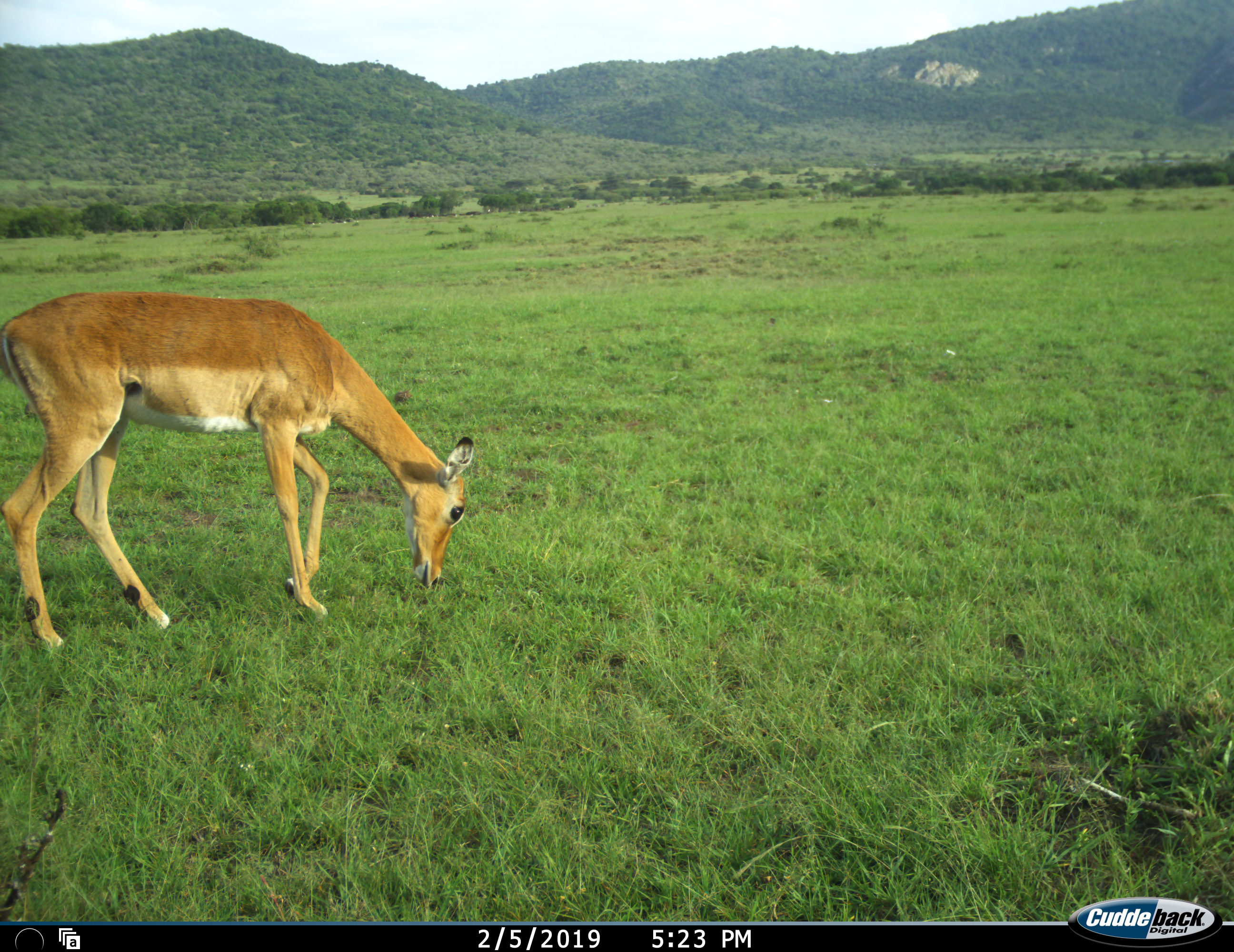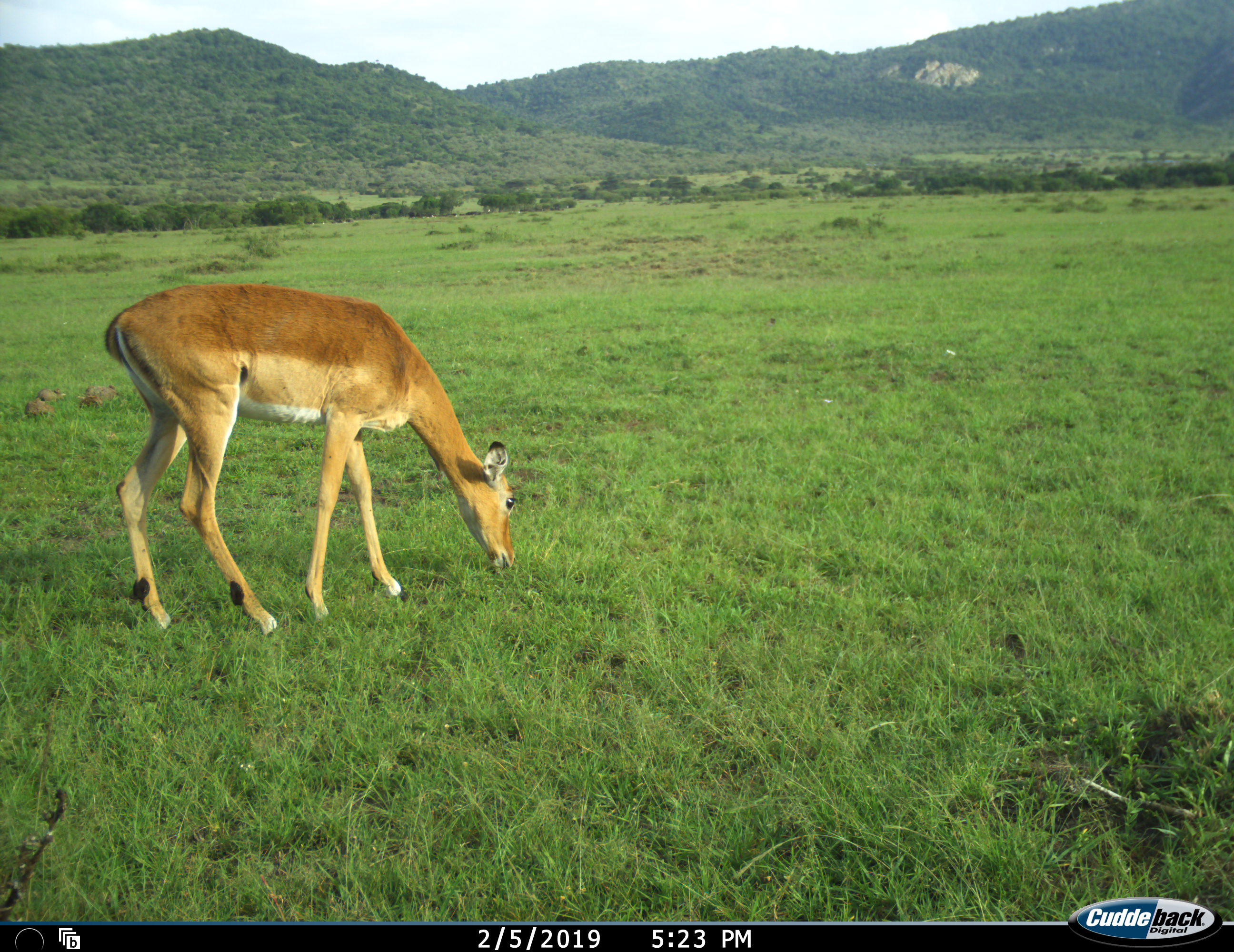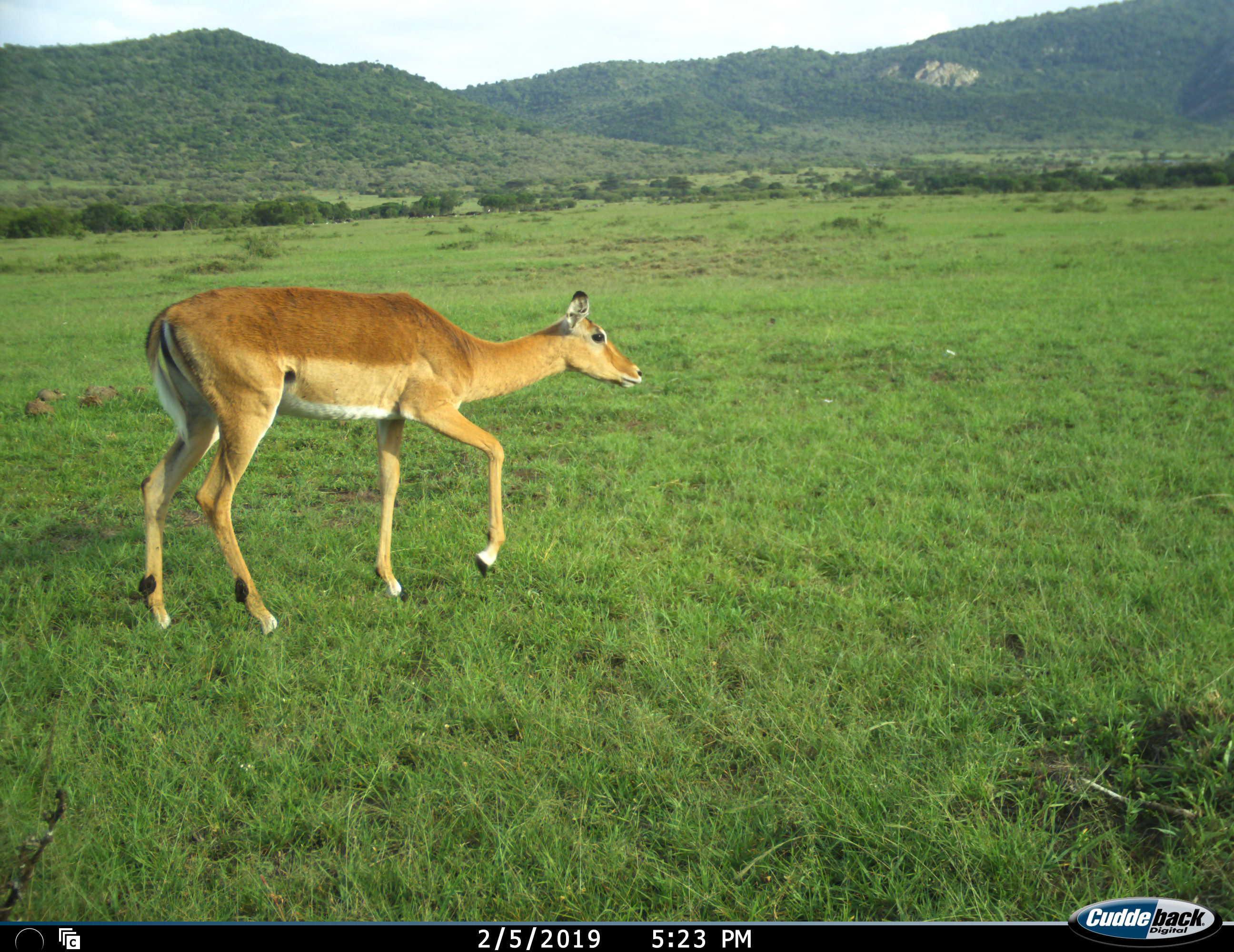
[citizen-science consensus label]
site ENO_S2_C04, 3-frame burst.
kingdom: Animalia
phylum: Chordata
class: Mammalia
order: Artiodactyla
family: Bovidae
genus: Aepyceros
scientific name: Aepyceros melampus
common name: impala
Impala (Aepyceros melampus), count 1. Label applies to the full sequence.